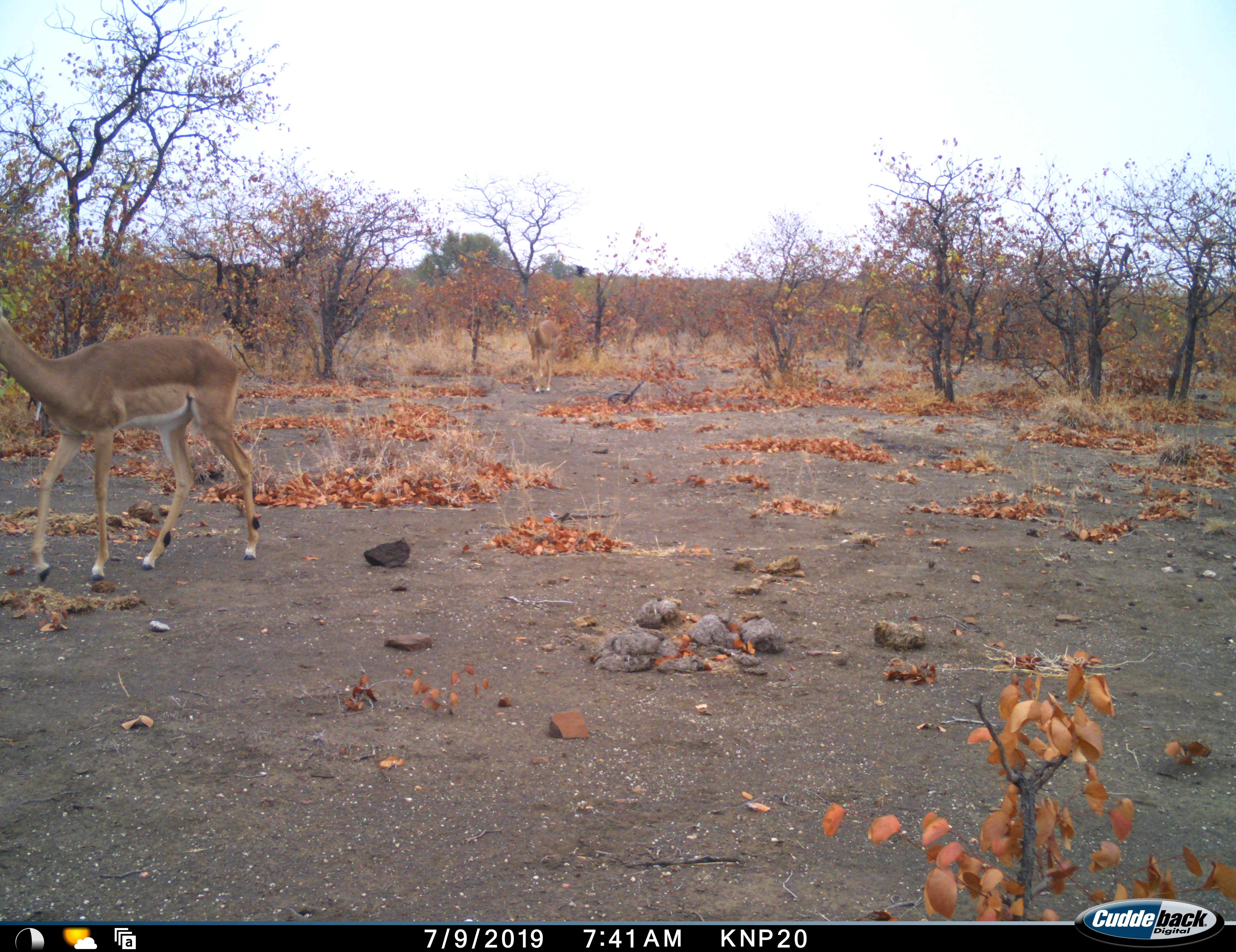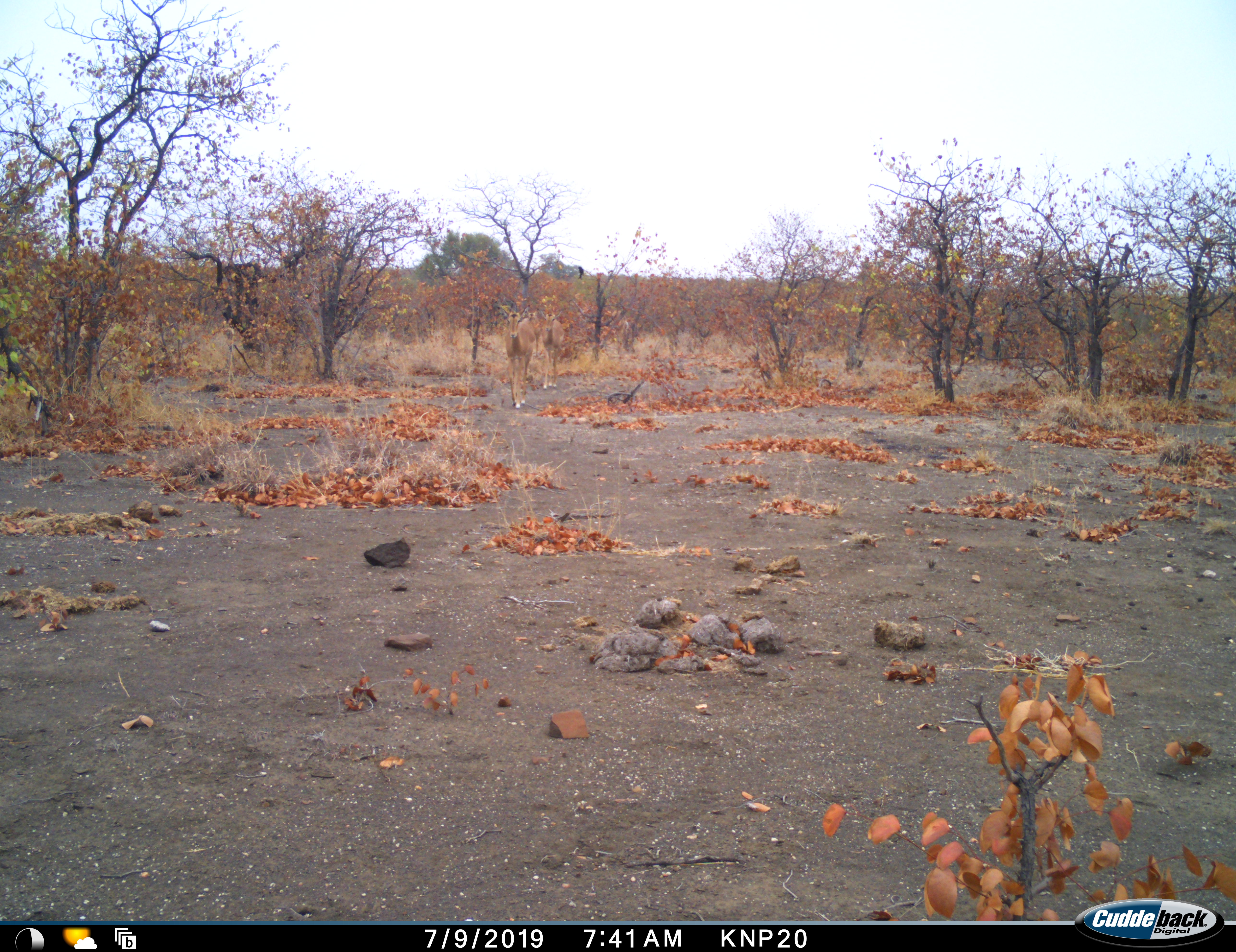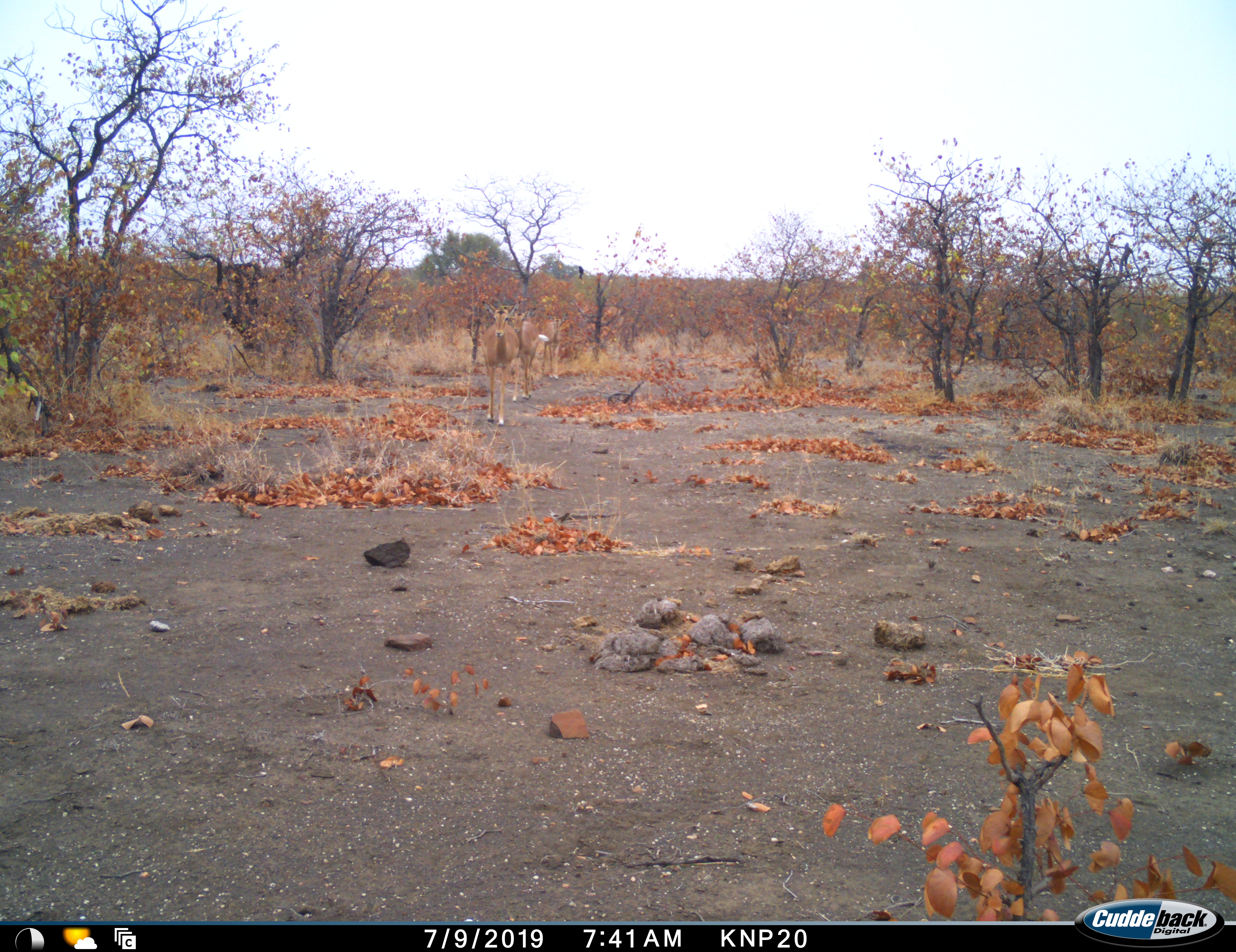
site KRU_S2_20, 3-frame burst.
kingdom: Animalia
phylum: Chordata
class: Mammalia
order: Artiodactyla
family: Bovidae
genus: Aepyceros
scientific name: Aepyceros melampus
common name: impala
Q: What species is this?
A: Impala (Aepyceros melampus).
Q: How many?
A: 4.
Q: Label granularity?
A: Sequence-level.